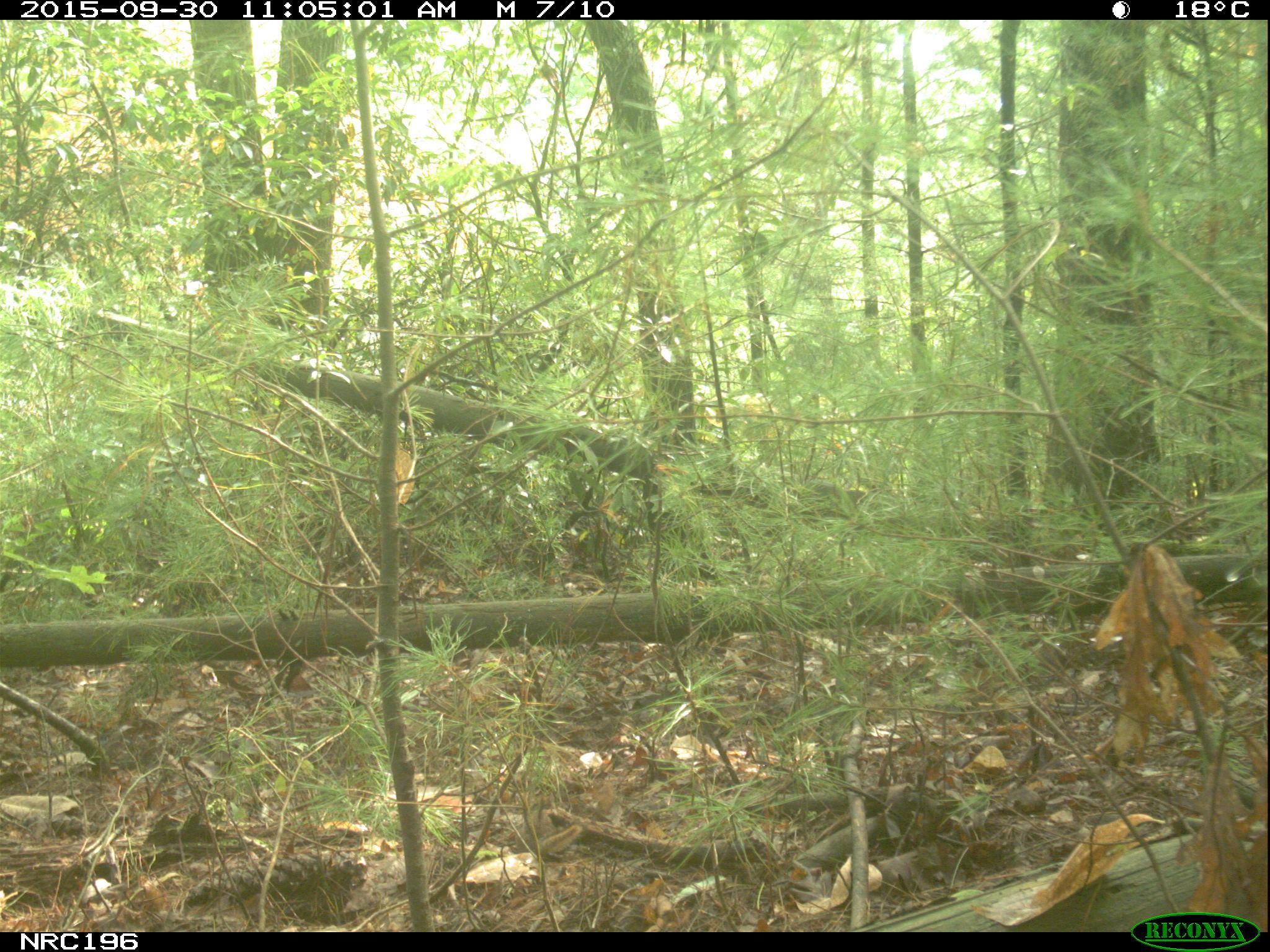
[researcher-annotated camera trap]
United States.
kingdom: Animalia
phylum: Chordata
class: Mammalia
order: Rodentia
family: Sciuridae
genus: Tamias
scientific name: Tamias striatus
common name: eastern chipmunk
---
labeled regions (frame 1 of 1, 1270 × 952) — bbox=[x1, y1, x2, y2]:
Eastern Chipmunk: bbox=[518, 799, 592, 862]